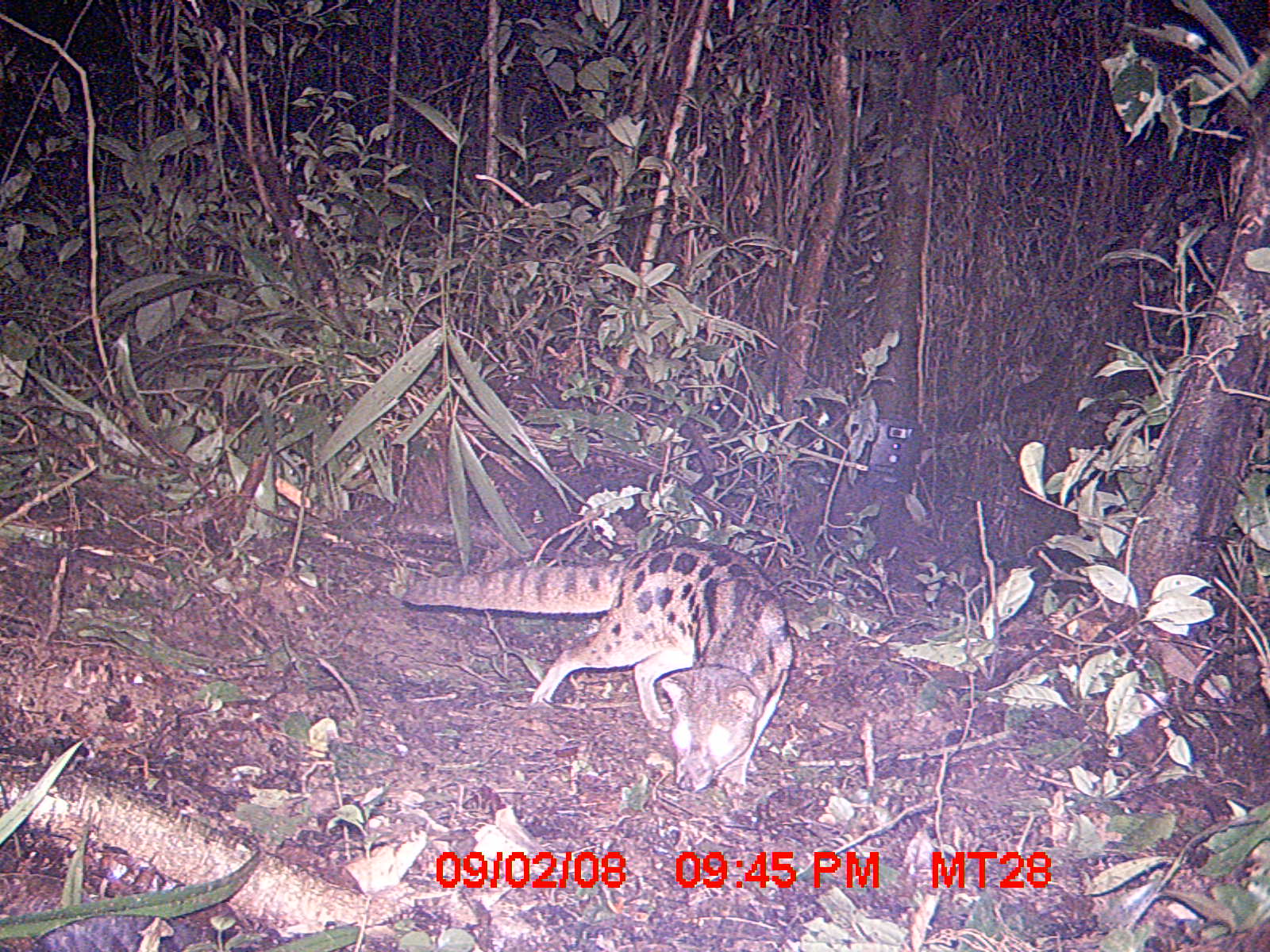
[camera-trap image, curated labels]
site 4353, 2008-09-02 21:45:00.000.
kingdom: Animalia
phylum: Chordata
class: Aves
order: Cuculiformes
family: Cuculidae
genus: Coua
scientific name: Coua serriana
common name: red-breasted coua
Coua serriana (red-breasted coua), count 1.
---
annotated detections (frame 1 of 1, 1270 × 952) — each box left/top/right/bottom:
coua serriana: 399/539/792/793